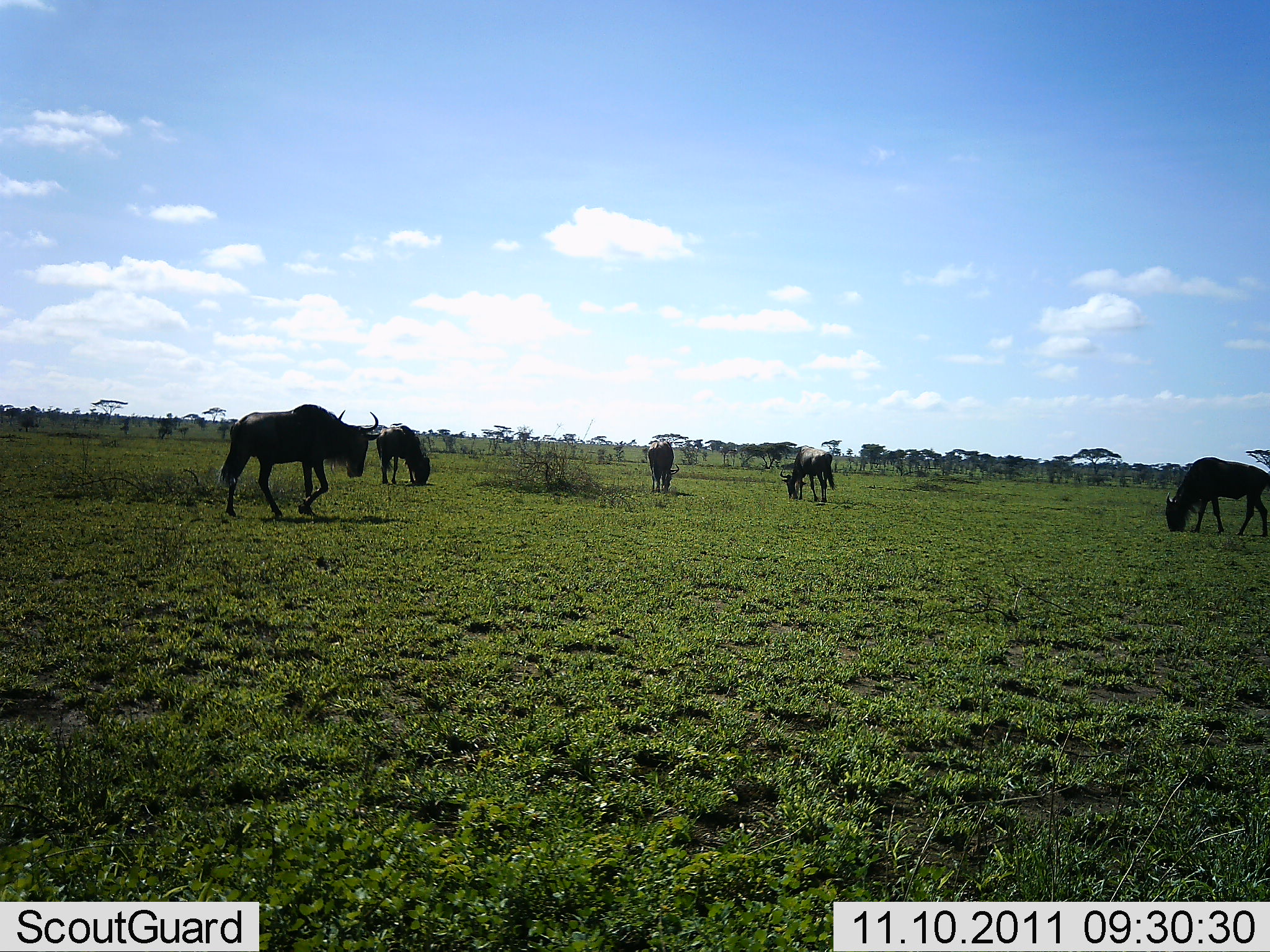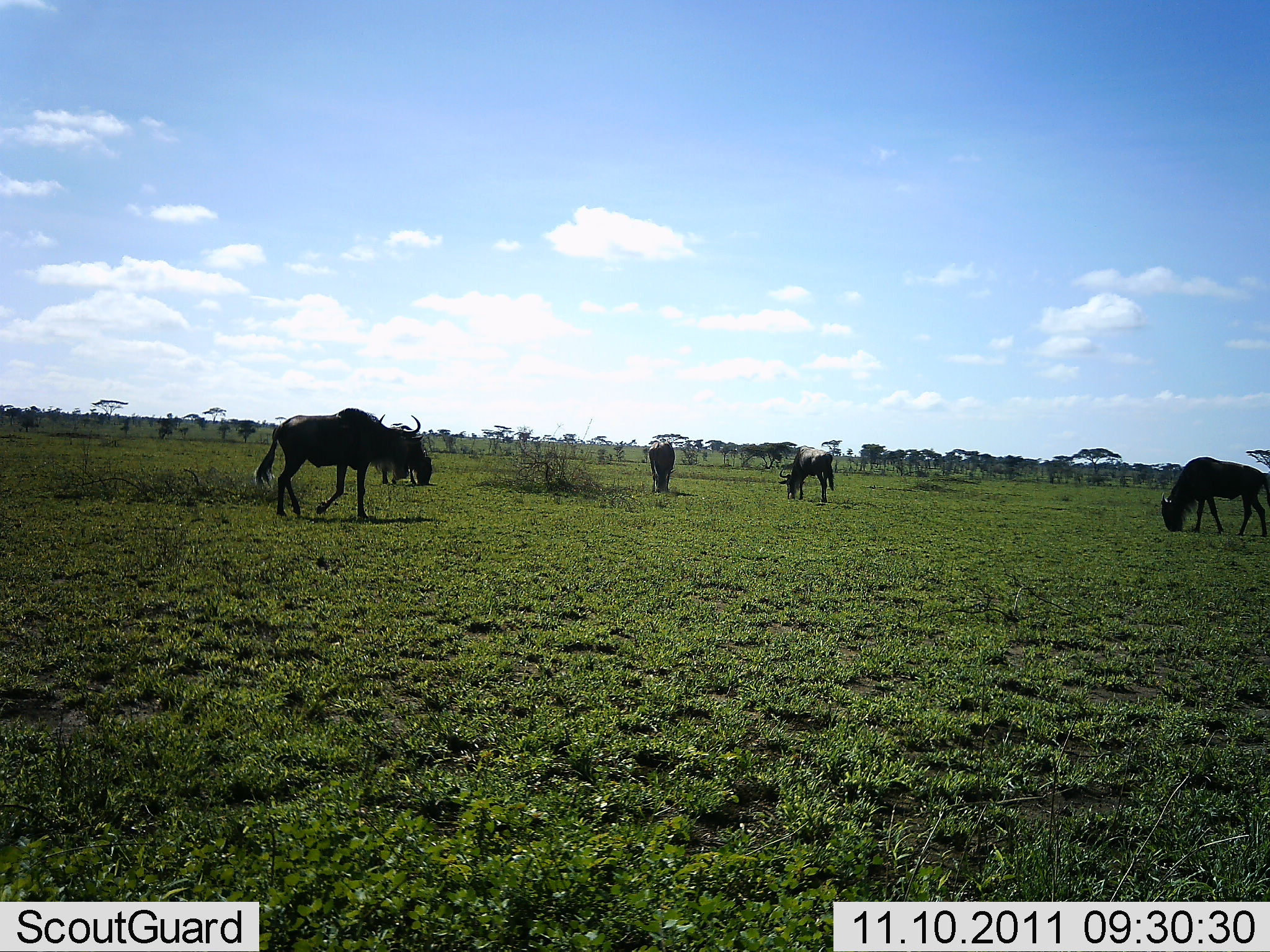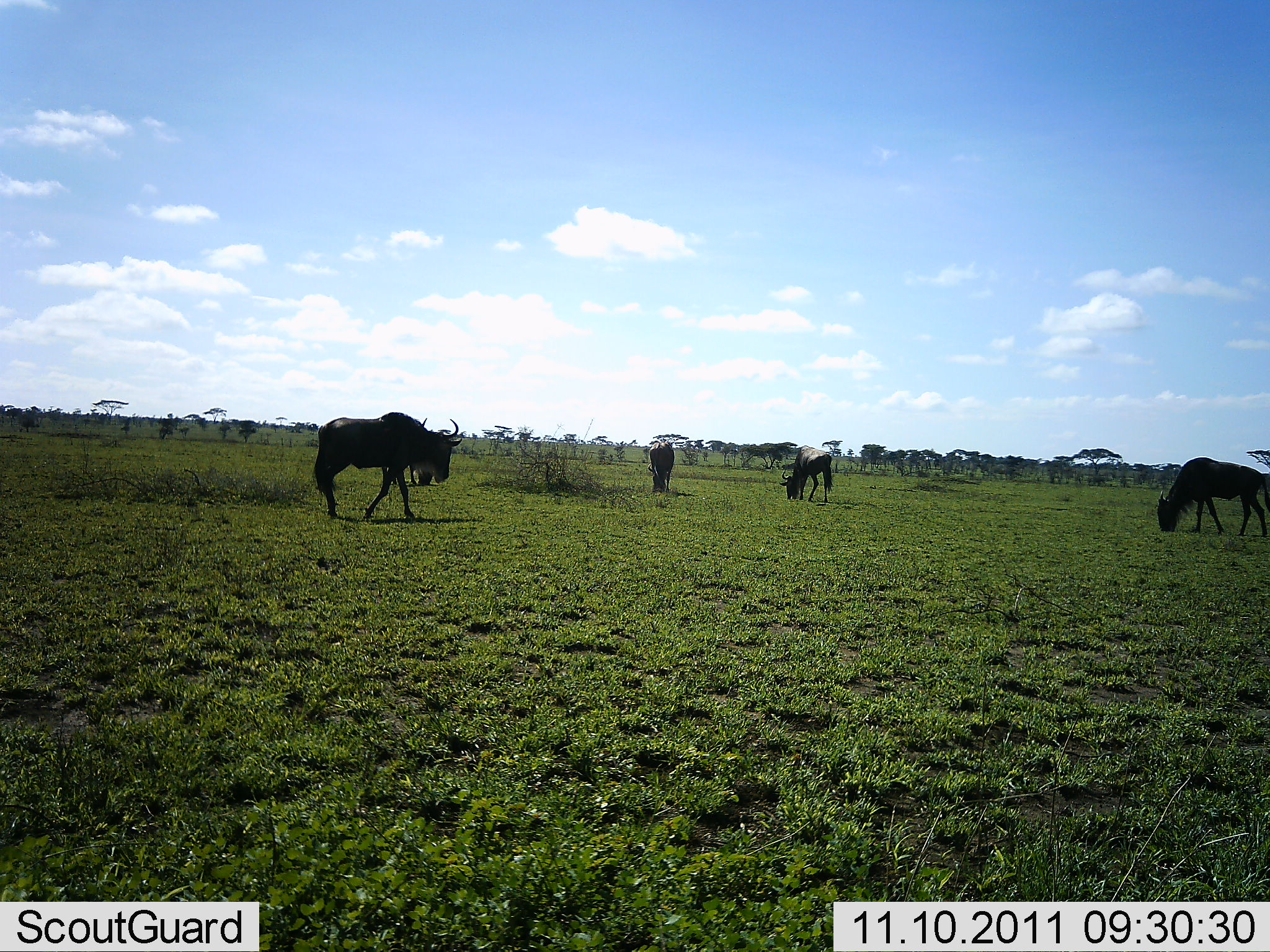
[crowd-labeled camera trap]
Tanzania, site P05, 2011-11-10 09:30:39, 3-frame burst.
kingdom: Animalia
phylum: Chordata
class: Mammalia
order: Artiodactyla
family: Bovidae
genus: Connochaetes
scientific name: Connochaetes taurinus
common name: blue wildebeest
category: wildebeest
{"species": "wildebeest (blue wildebeest) (Connochaetes taurinus)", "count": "5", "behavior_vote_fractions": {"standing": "30%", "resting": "0%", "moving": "80%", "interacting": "0%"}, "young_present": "0%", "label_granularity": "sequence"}